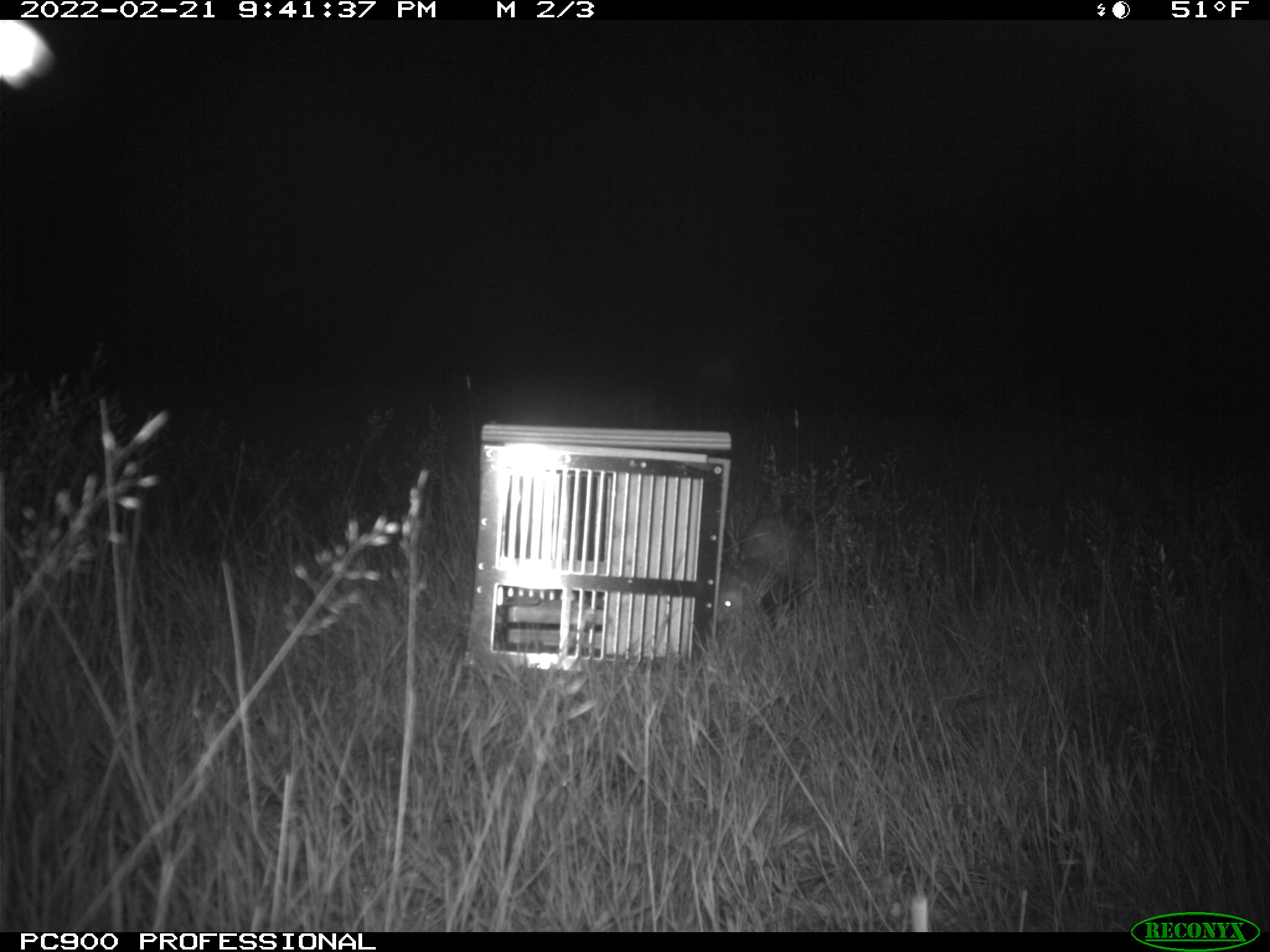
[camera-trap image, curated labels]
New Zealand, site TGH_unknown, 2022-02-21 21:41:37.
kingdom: Animalia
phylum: Chordata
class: Mammalia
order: Carnivora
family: Mustelidae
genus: Mustela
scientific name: Mustela furo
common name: ferret